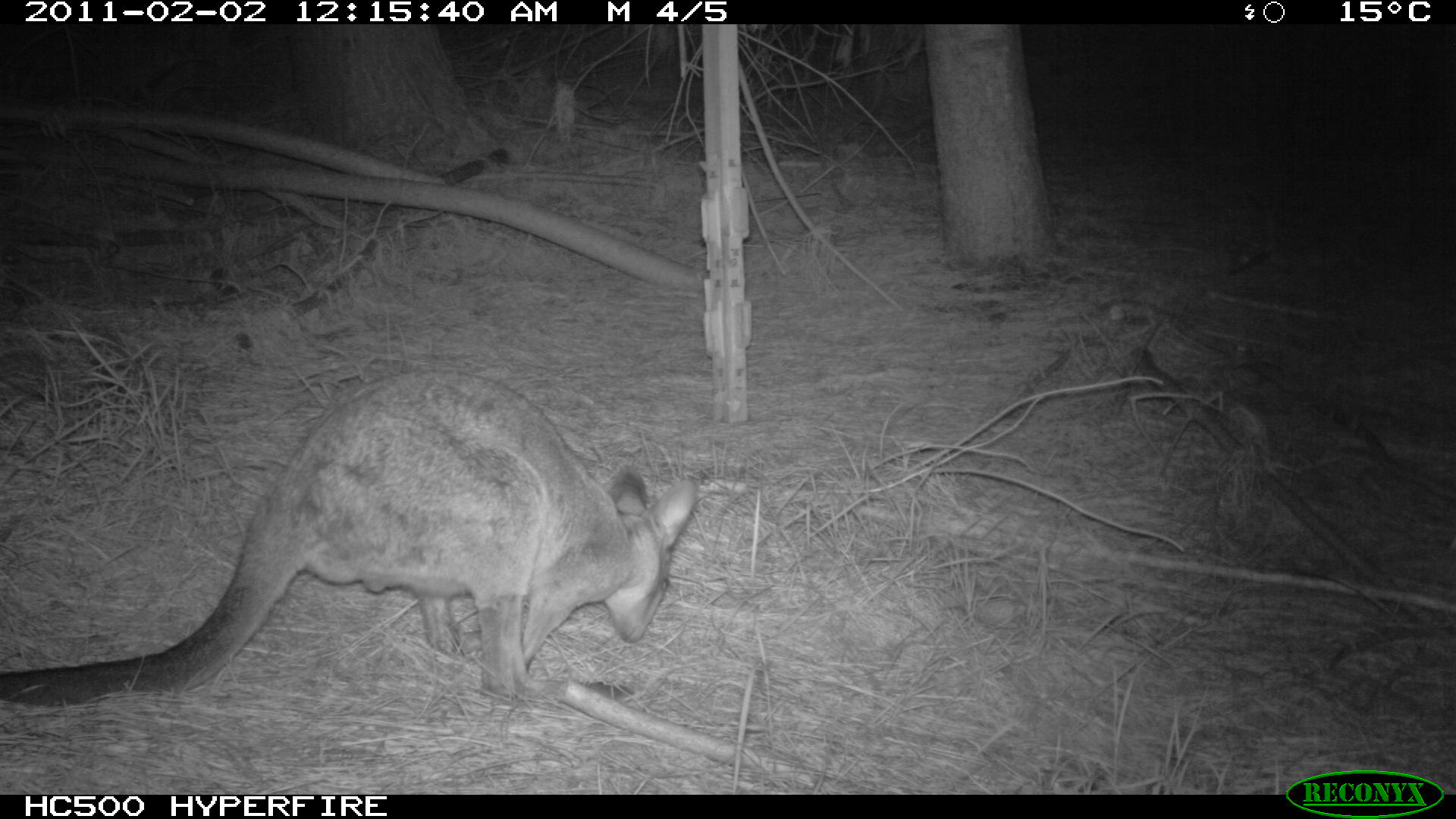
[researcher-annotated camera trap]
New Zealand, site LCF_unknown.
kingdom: Animalia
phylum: Chordata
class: Mammalia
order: Diprotodontia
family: Macropodidae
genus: Notamacropus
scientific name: Notamacropus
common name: wallaby